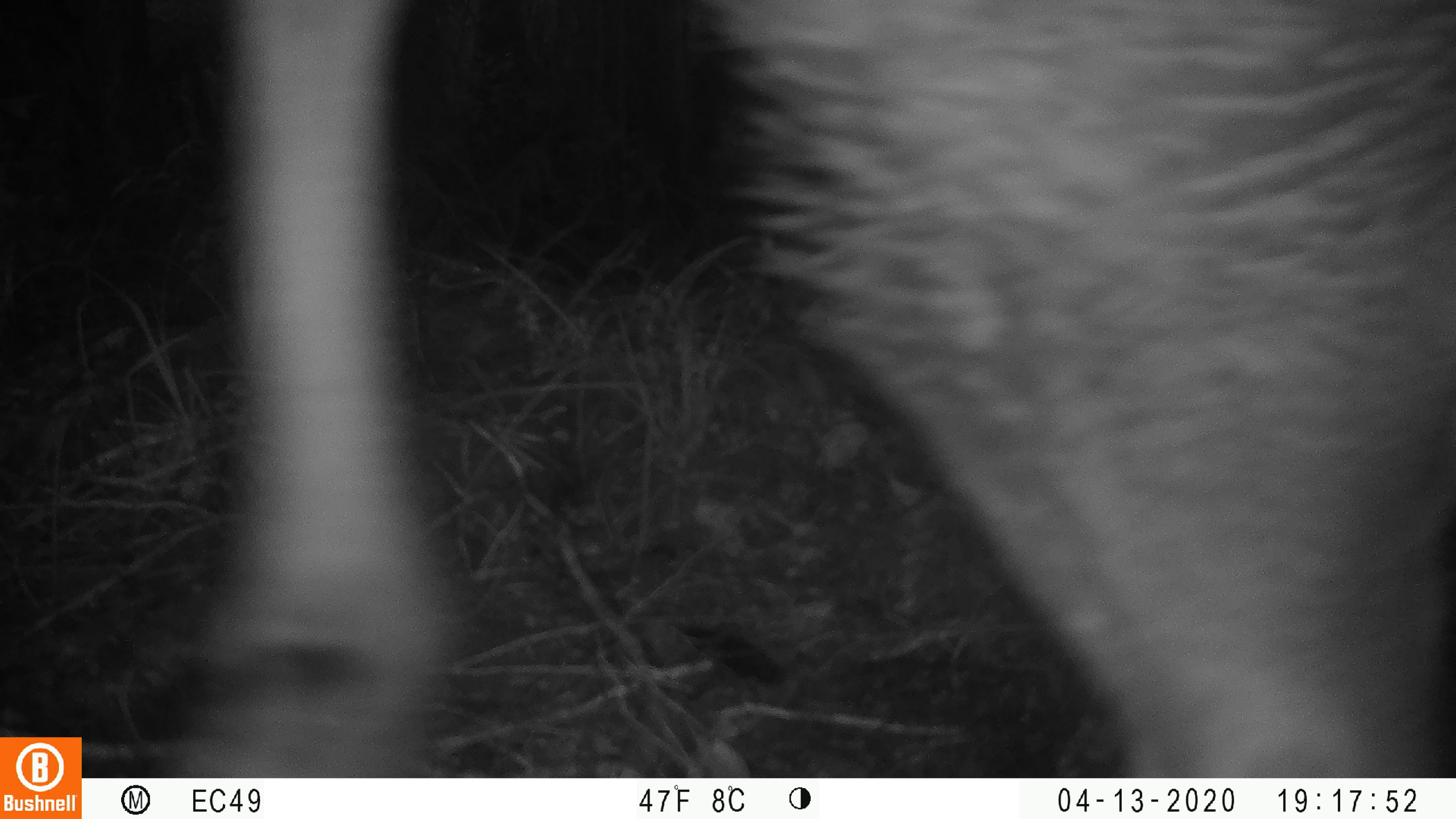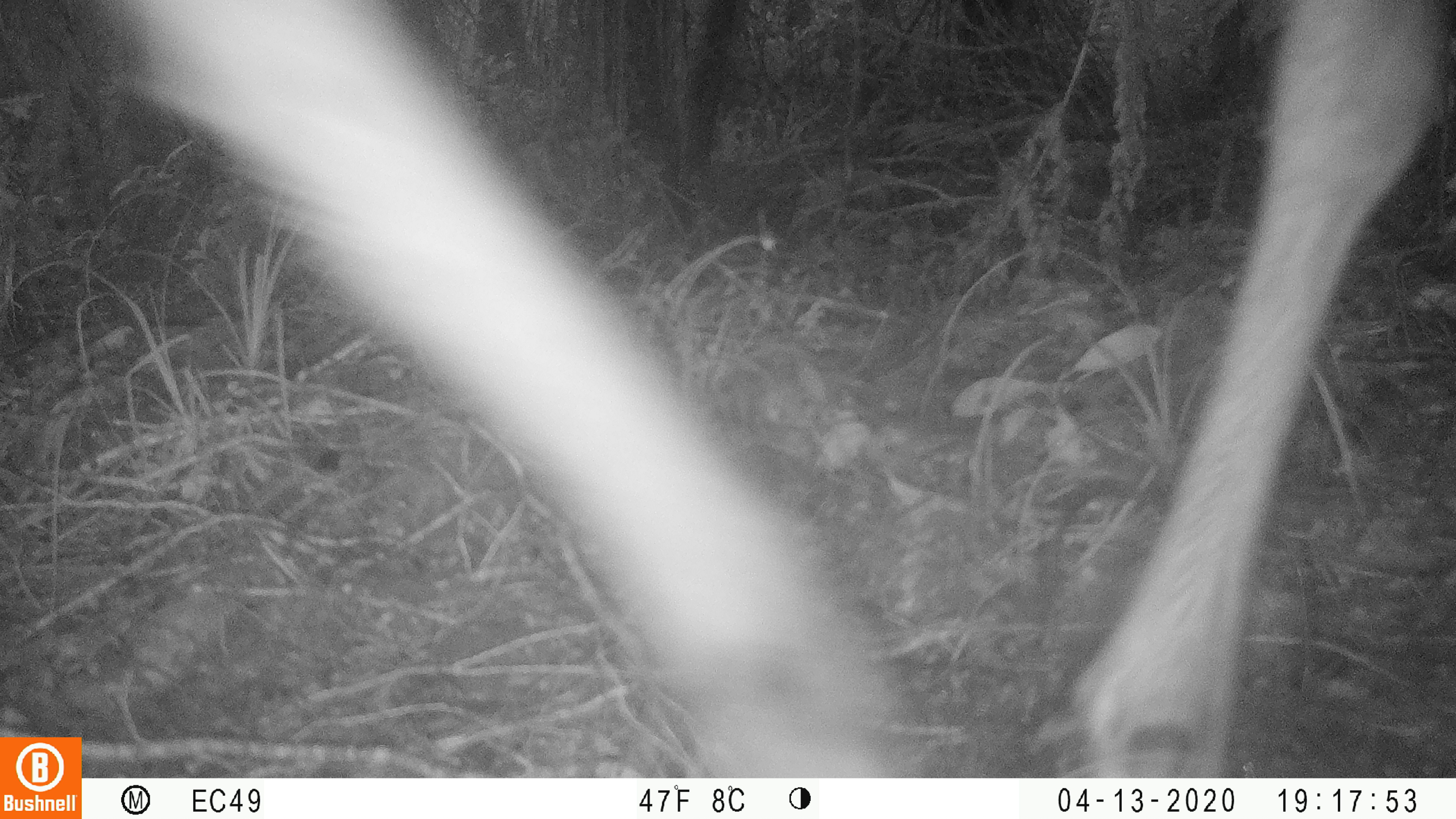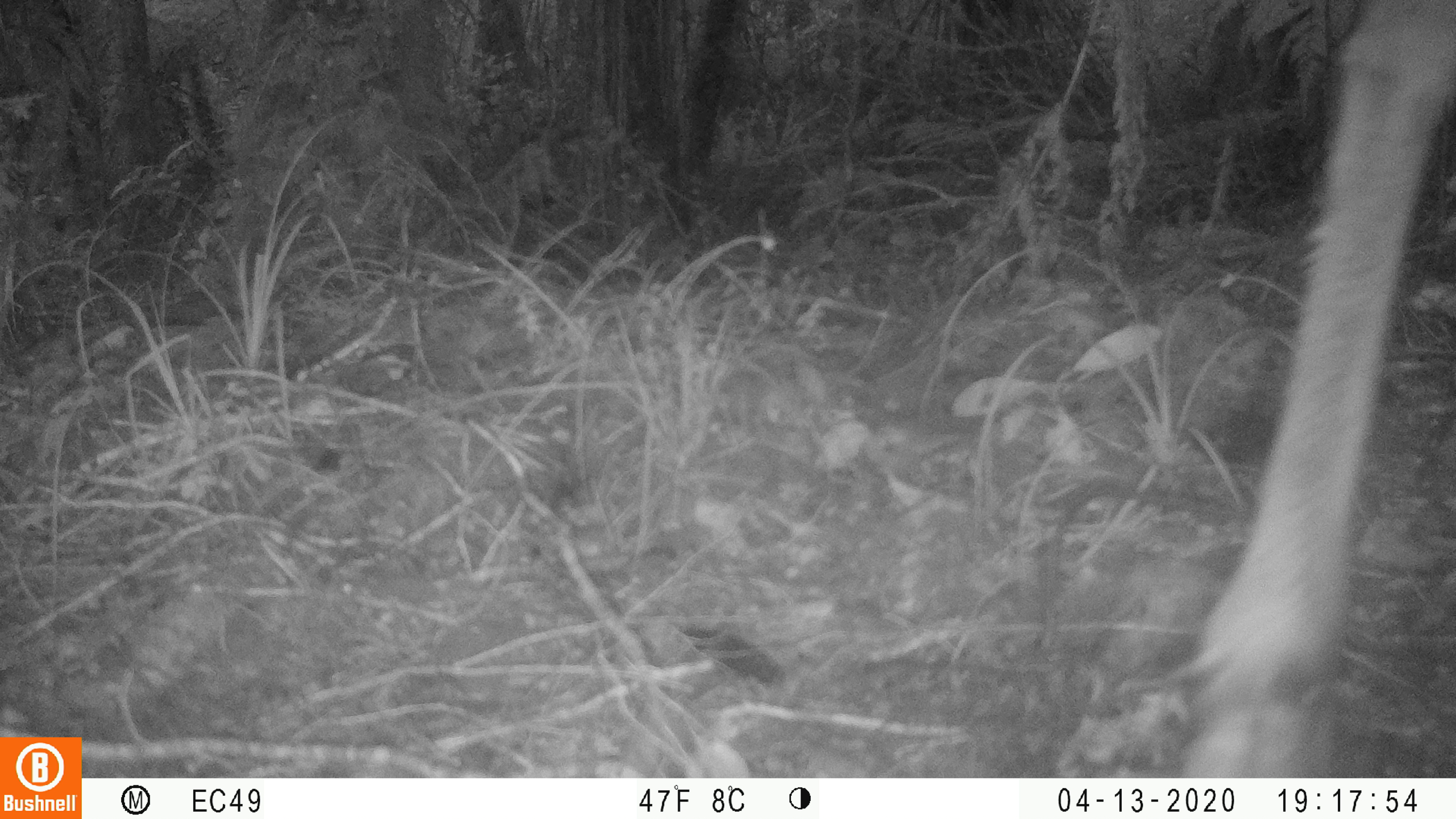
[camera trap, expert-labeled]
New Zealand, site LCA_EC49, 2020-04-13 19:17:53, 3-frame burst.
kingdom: Animalia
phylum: Chordata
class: Mammalia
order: Artiodactyla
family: Cervidae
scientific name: Cervidae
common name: deer